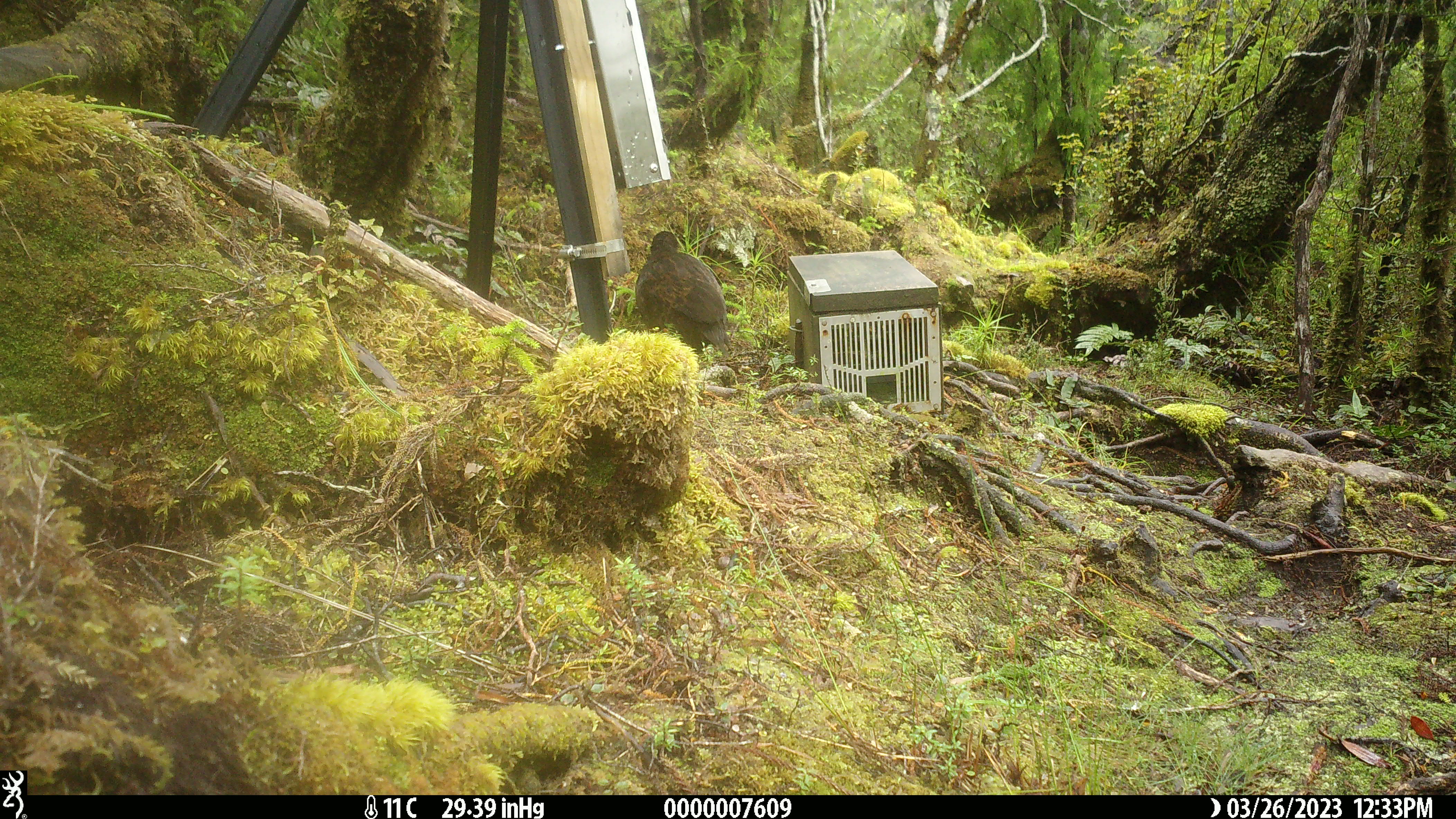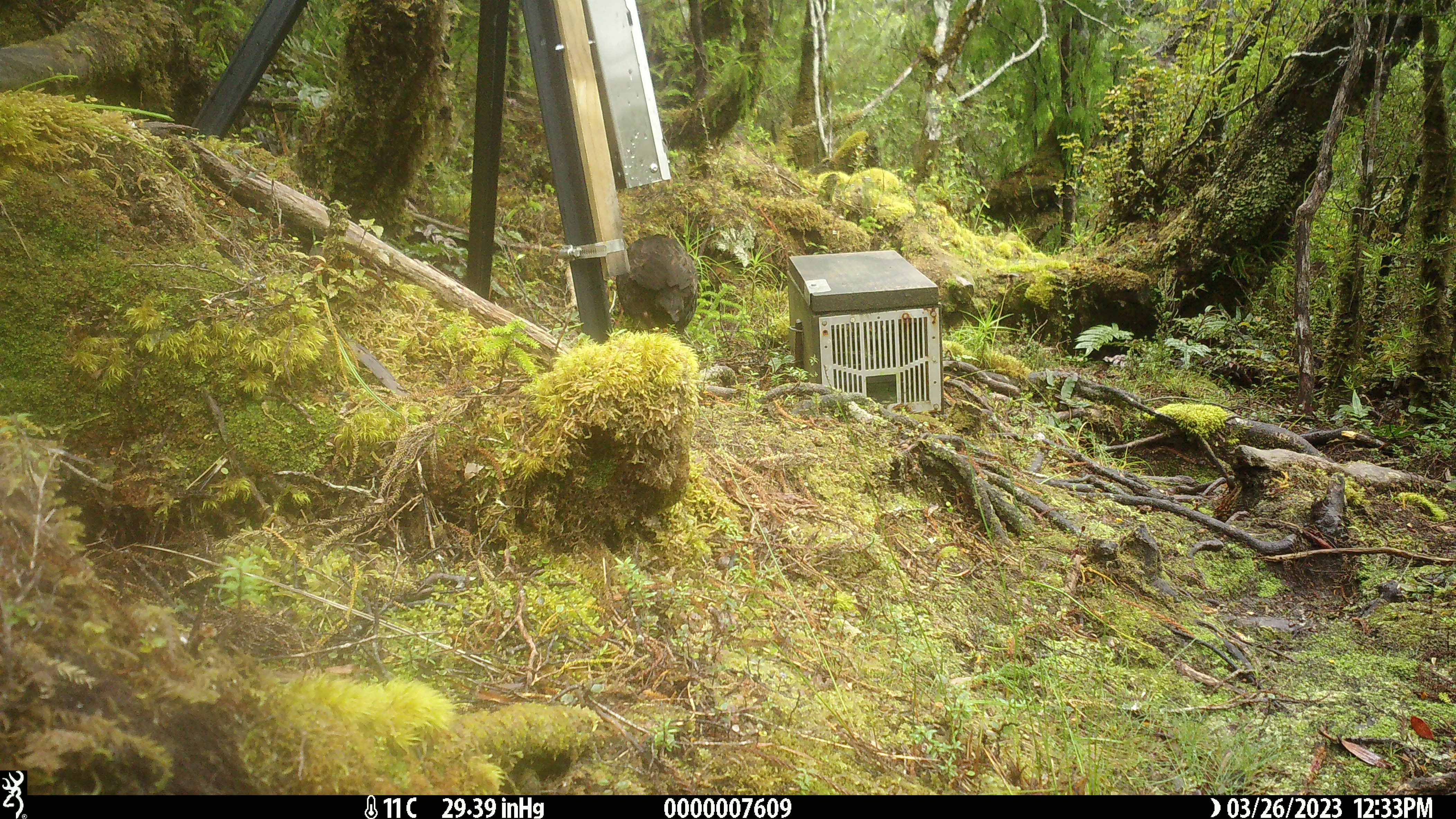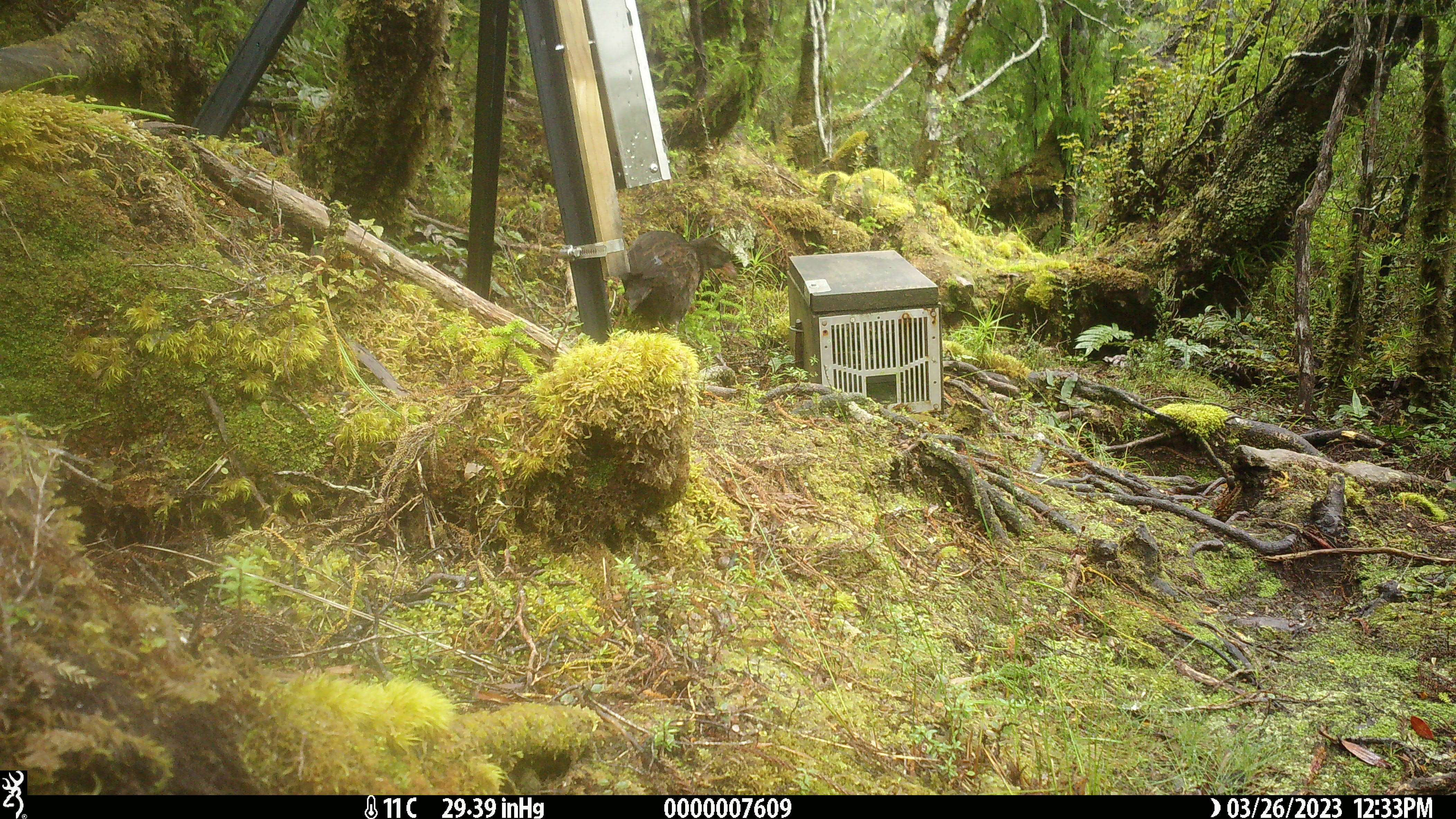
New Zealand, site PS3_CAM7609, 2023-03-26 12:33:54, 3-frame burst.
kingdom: Animalia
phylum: Chordata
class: Aves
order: Gruiformes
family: Rallidae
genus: Gallirallus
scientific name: Gallirallus australis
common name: weka